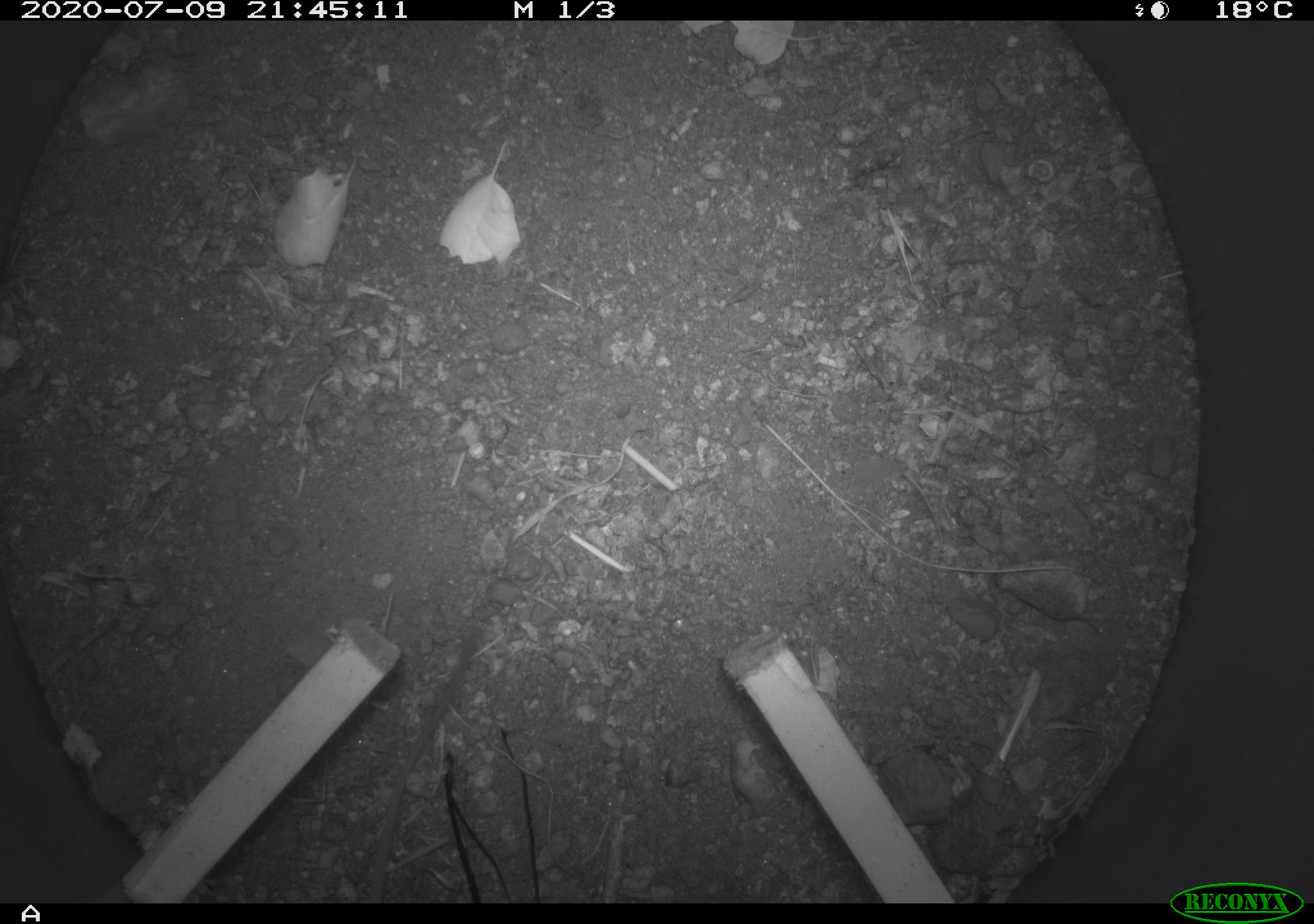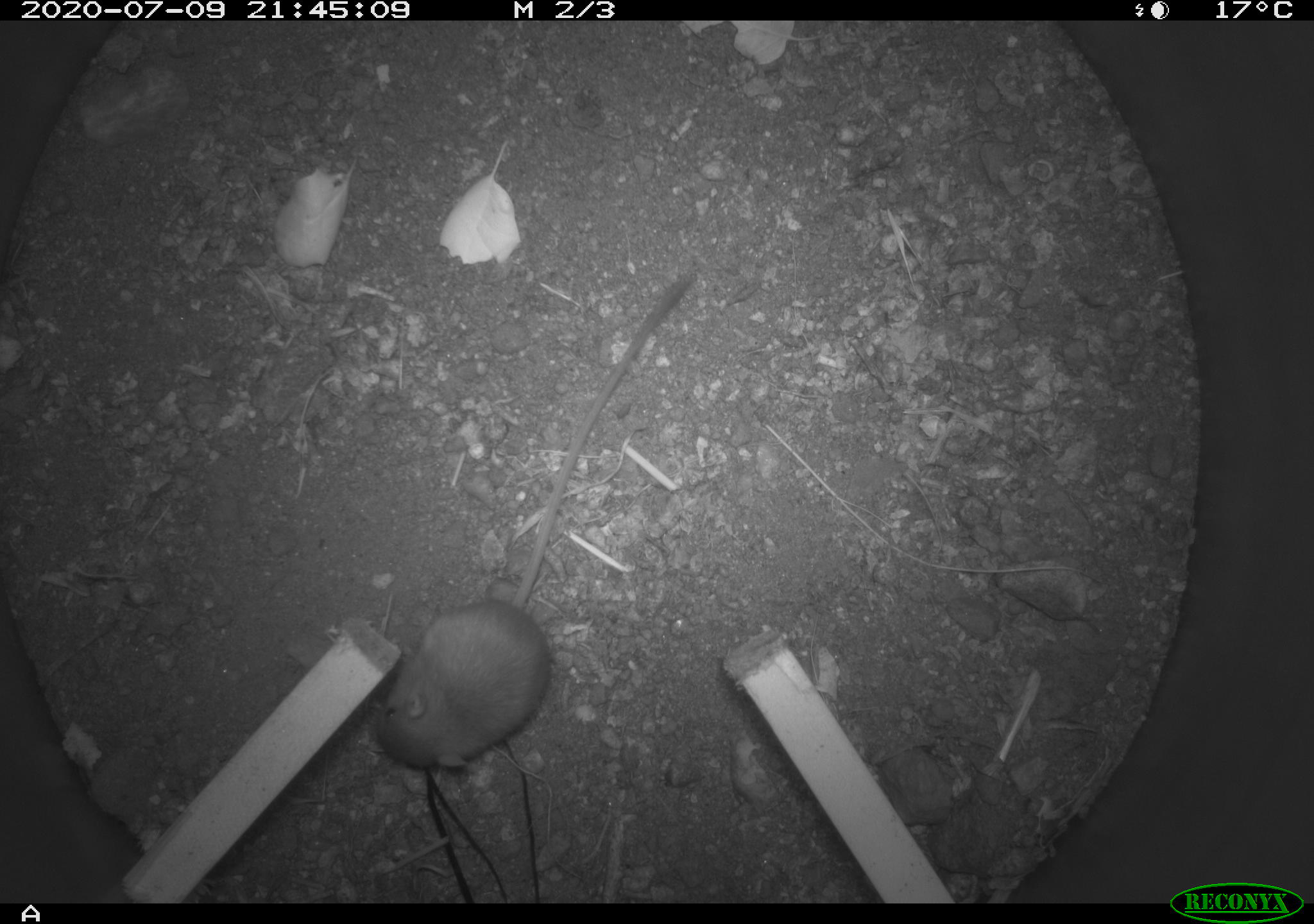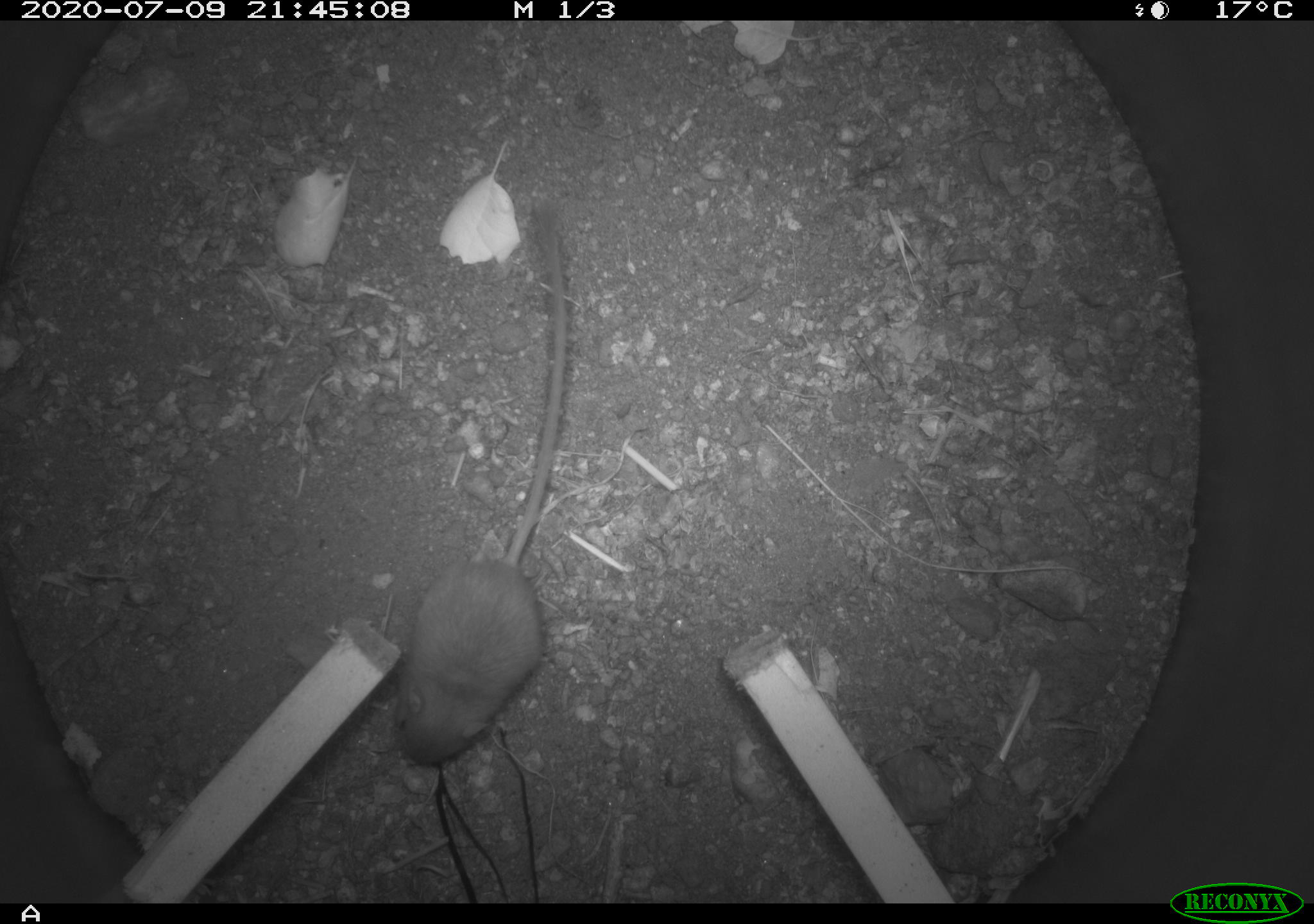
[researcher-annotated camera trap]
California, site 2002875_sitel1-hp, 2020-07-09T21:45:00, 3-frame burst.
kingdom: Animalia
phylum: Chordata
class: Mammalia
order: Rodentia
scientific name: Rodentia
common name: rodent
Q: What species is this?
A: Rodent (Rodentia).